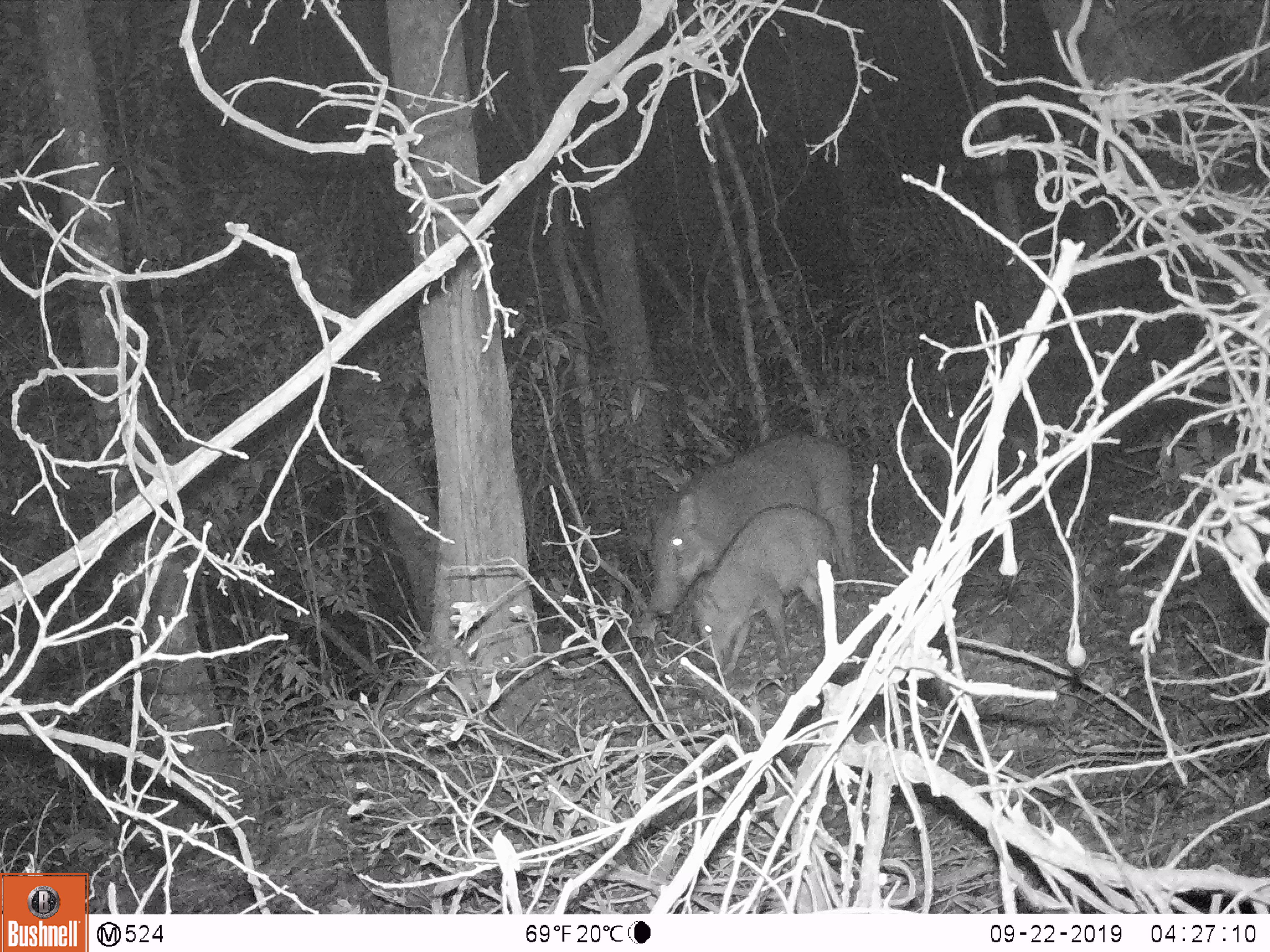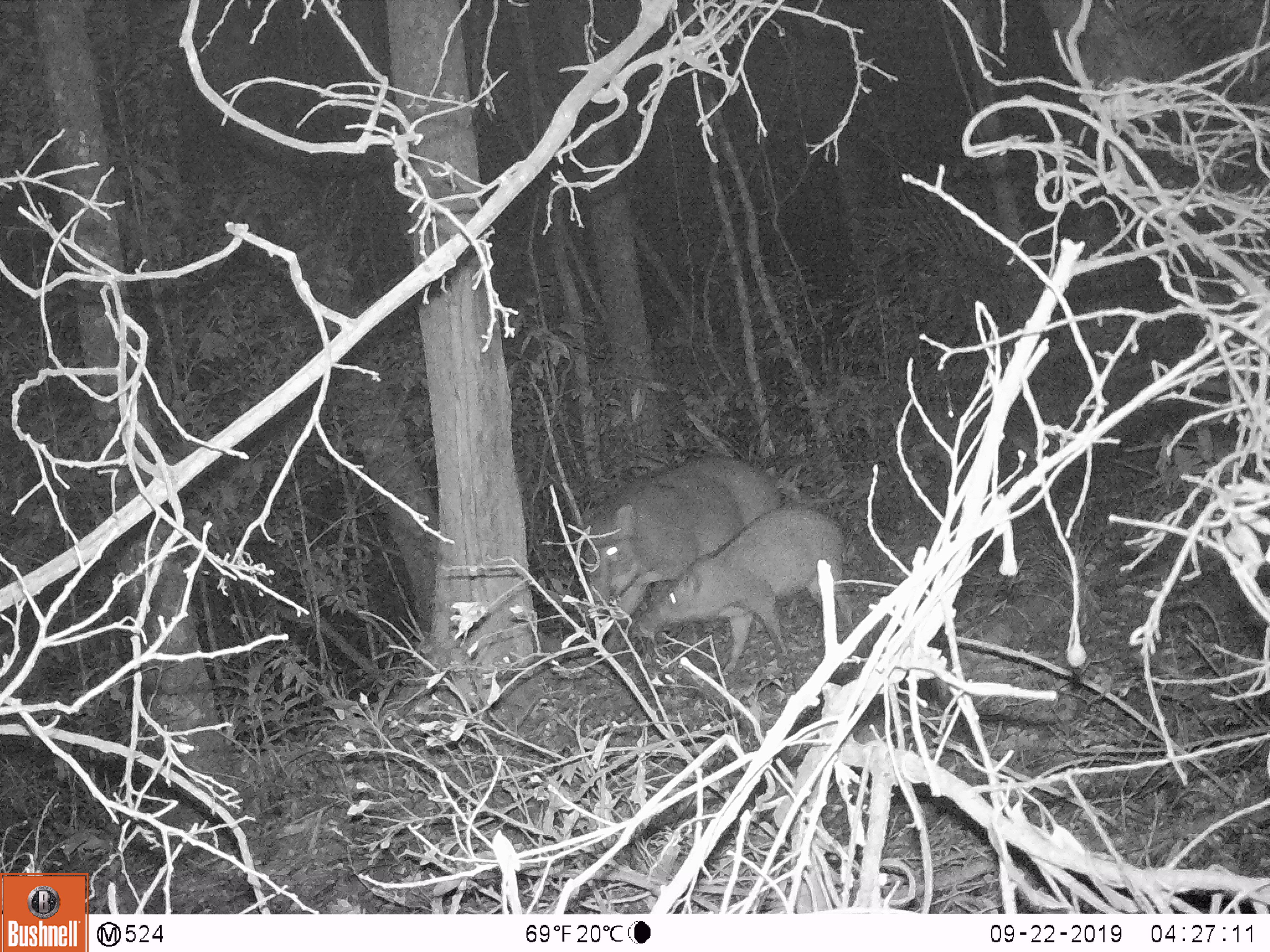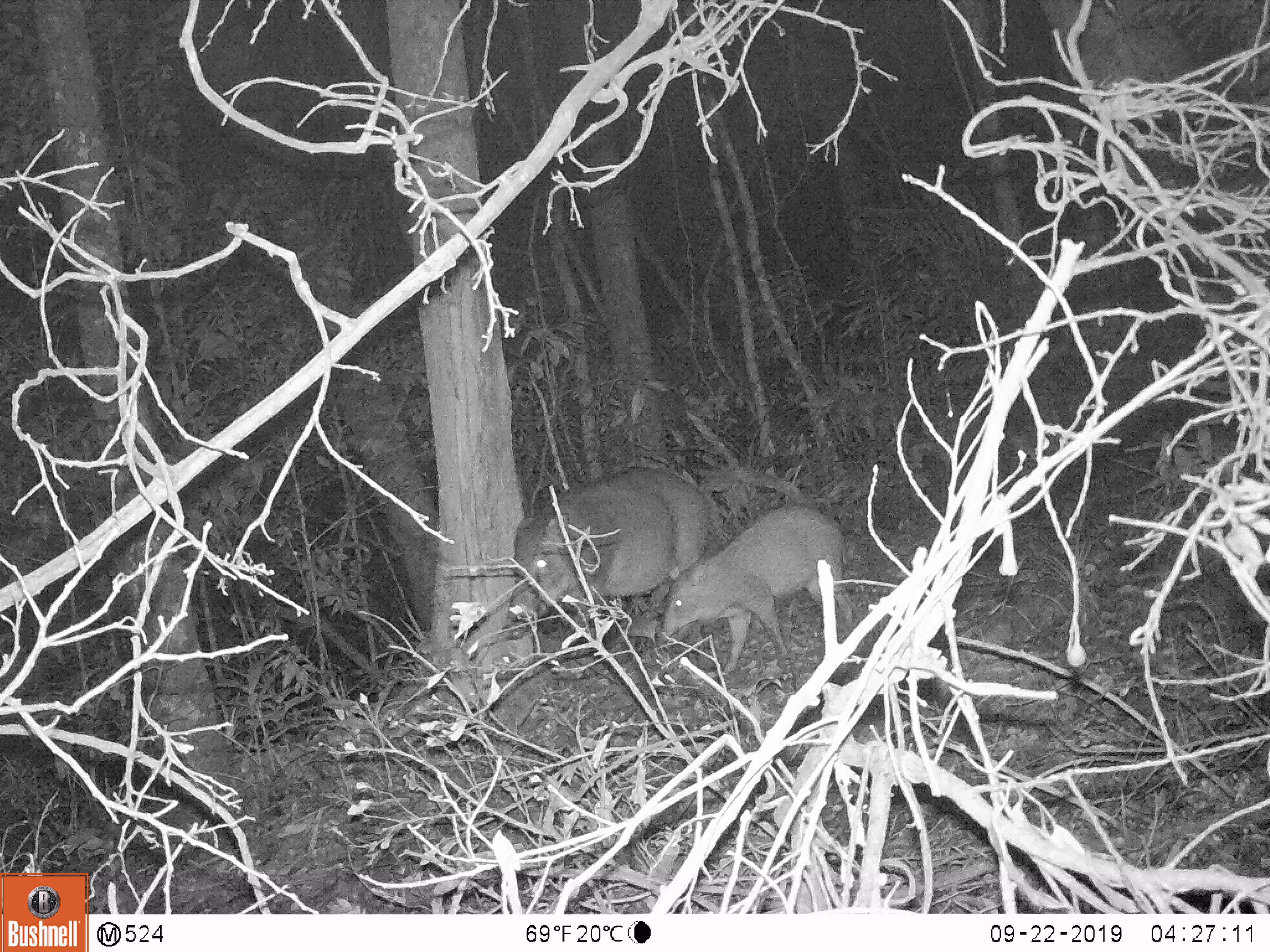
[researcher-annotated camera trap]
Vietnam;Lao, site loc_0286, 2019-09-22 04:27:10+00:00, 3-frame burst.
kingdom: Animalia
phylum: Chordata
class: Mammalia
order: Artiodactyla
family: Suidae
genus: Sus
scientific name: Sus scrofa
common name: eurasian wild pig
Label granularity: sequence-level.